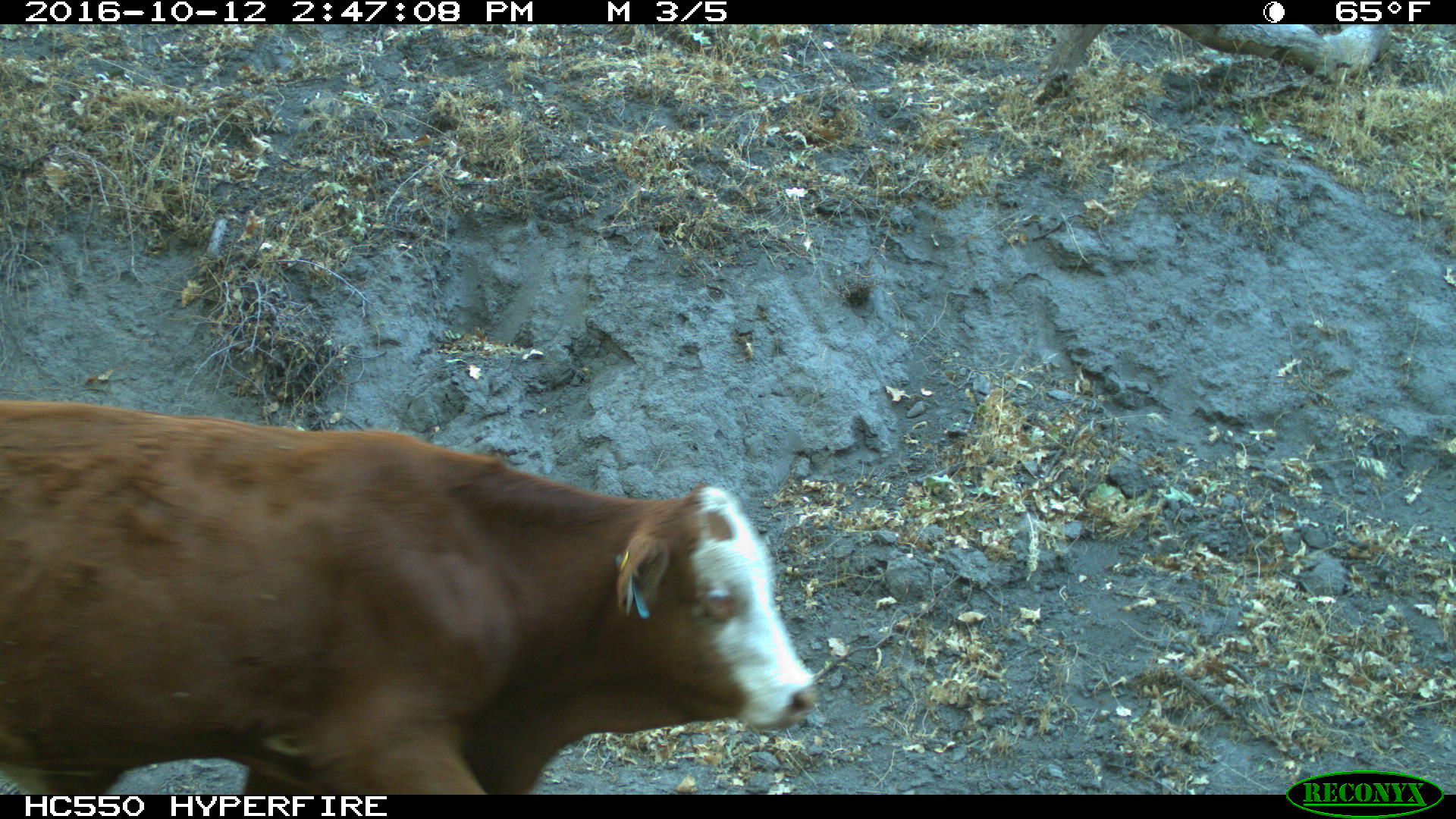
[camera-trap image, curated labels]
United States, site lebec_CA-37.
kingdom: Animalia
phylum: Chordata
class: Mammalia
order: Artiodactyla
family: Bovidae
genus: Bos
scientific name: Bos taurus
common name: domestic cow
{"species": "Bos taurus (domestic cow)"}